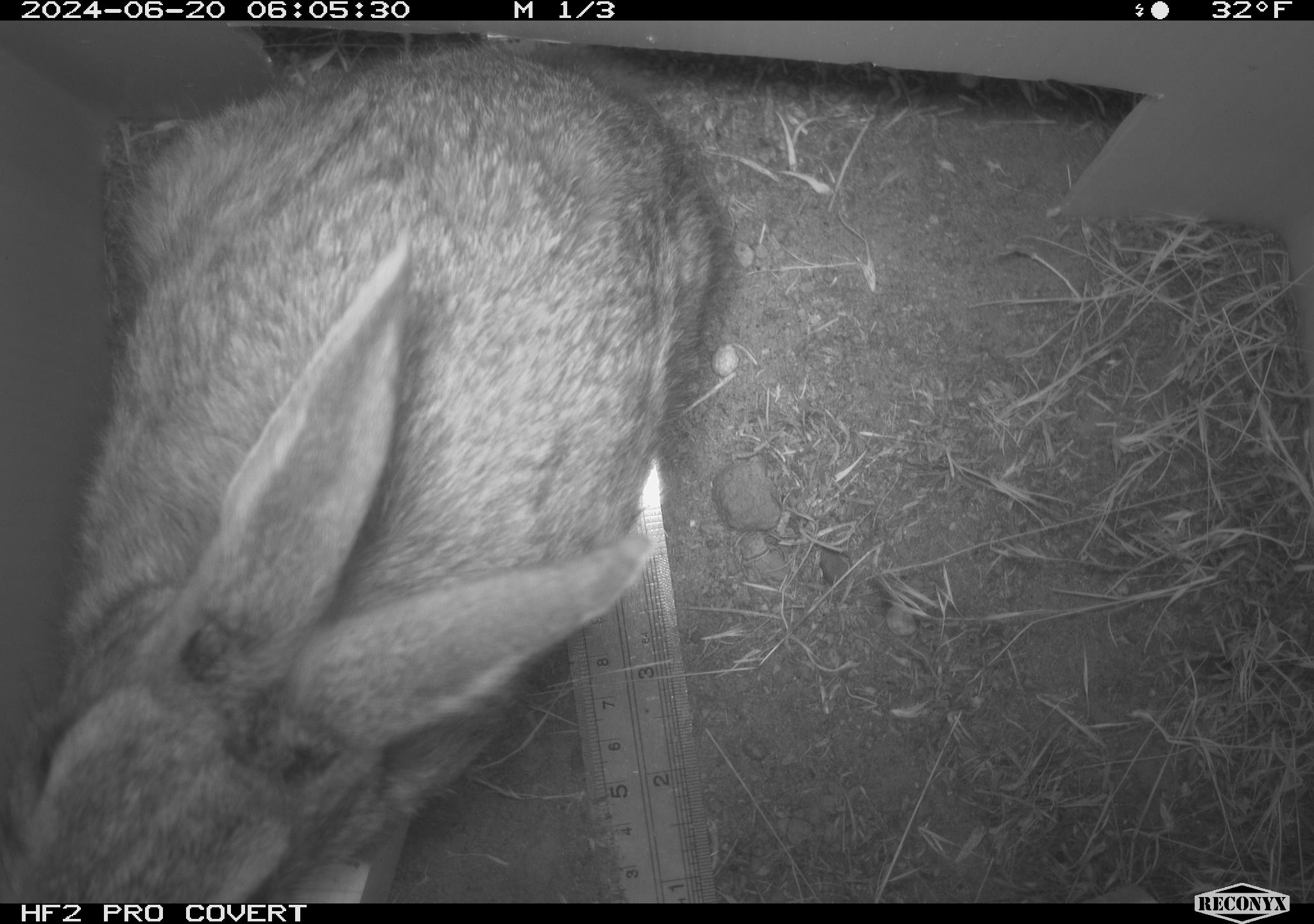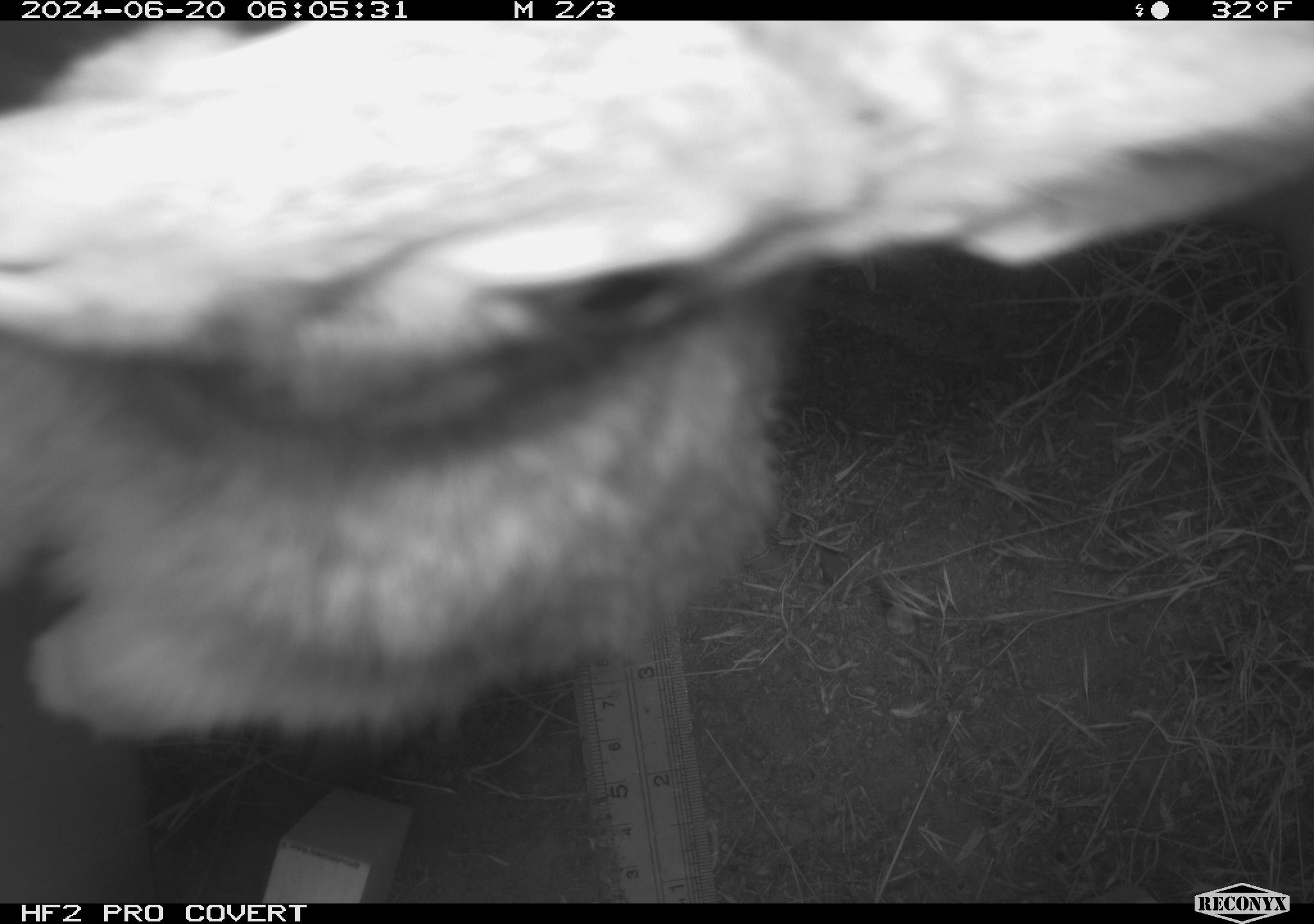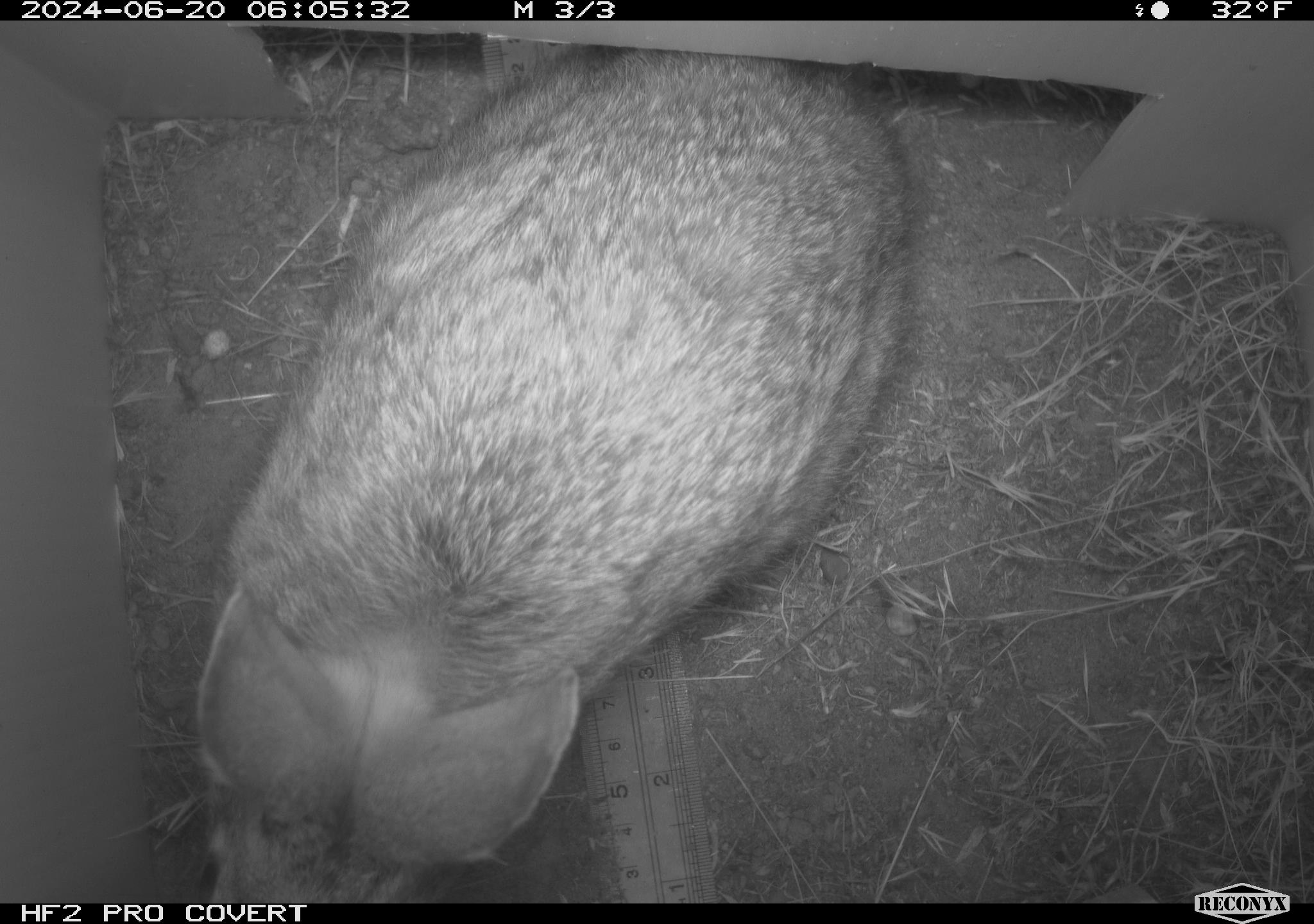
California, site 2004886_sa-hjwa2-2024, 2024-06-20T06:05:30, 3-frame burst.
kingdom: Animalia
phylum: Chordata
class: Mammalia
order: Lagomorpha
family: Leporidae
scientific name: Leporidae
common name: rabbit or hare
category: rabbit and hare family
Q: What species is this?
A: Rabbit and hare family (rabbit or hare) (Leporidae).